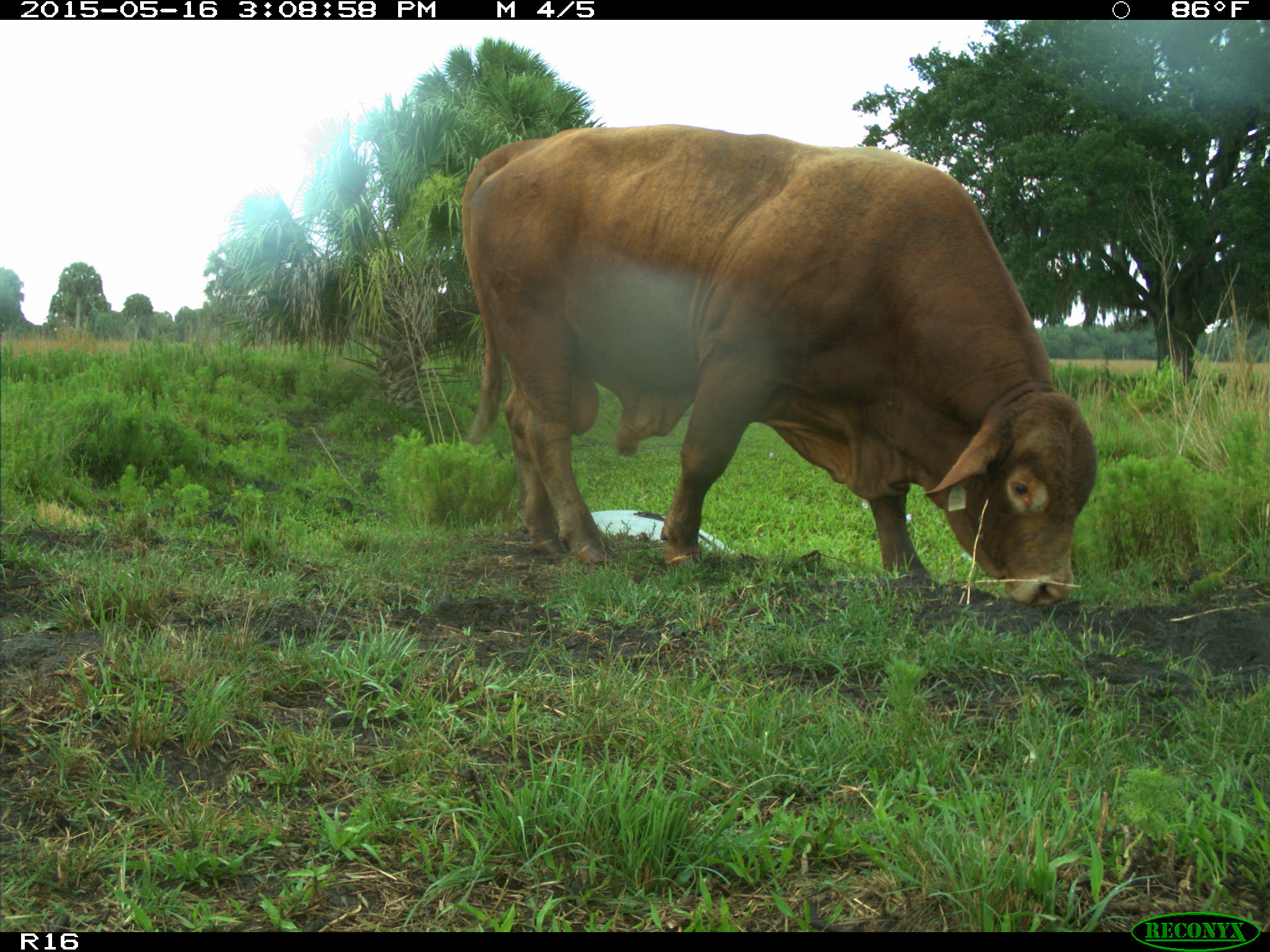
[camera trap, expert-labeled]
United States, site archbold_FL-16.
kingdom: Animalia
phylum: Chordata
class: Mammalia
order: Artiodactyla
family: Bovidae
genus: Bos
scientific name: Bos taurus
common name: domestic cow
Bos taurus (domestic cow).